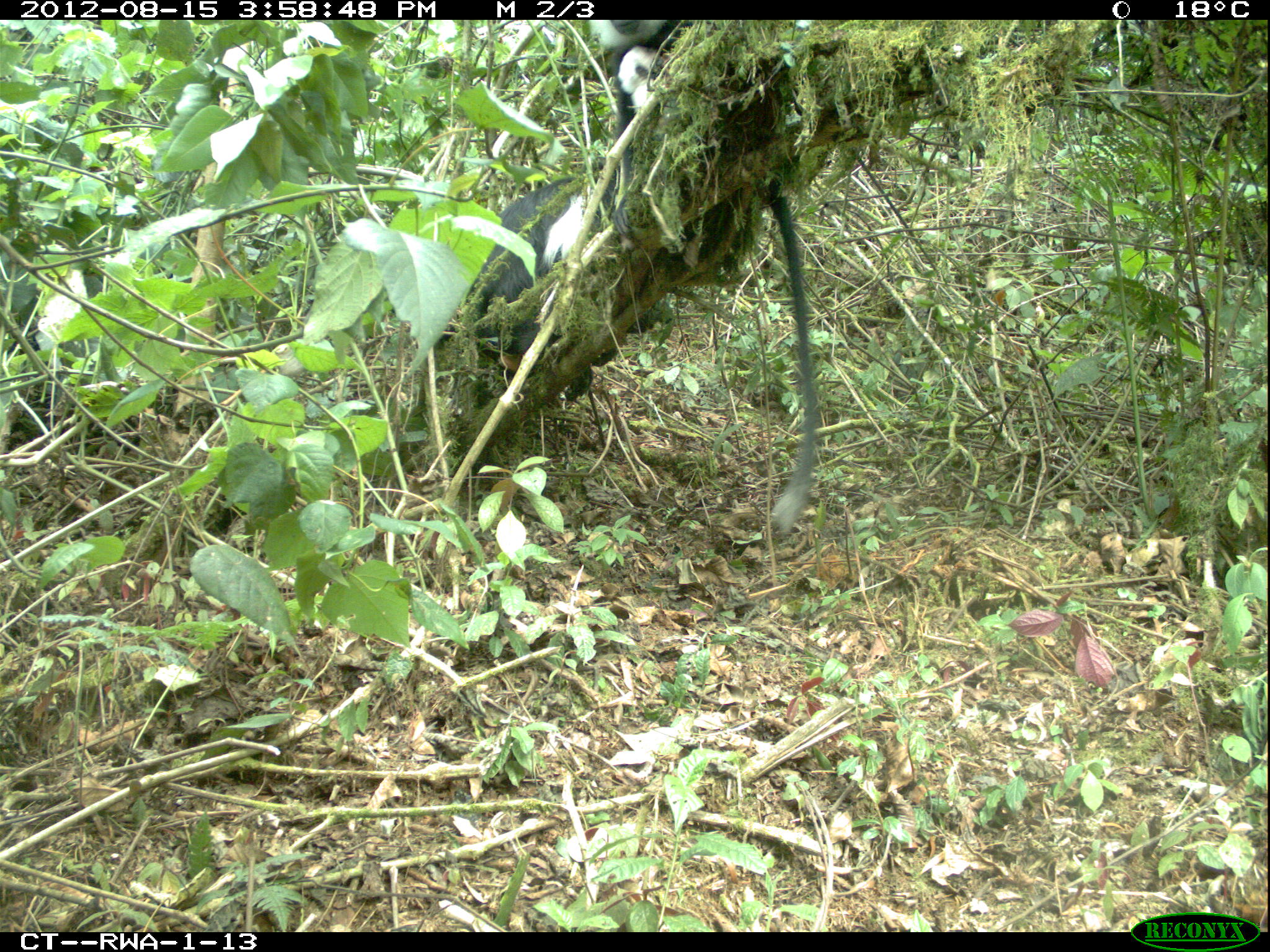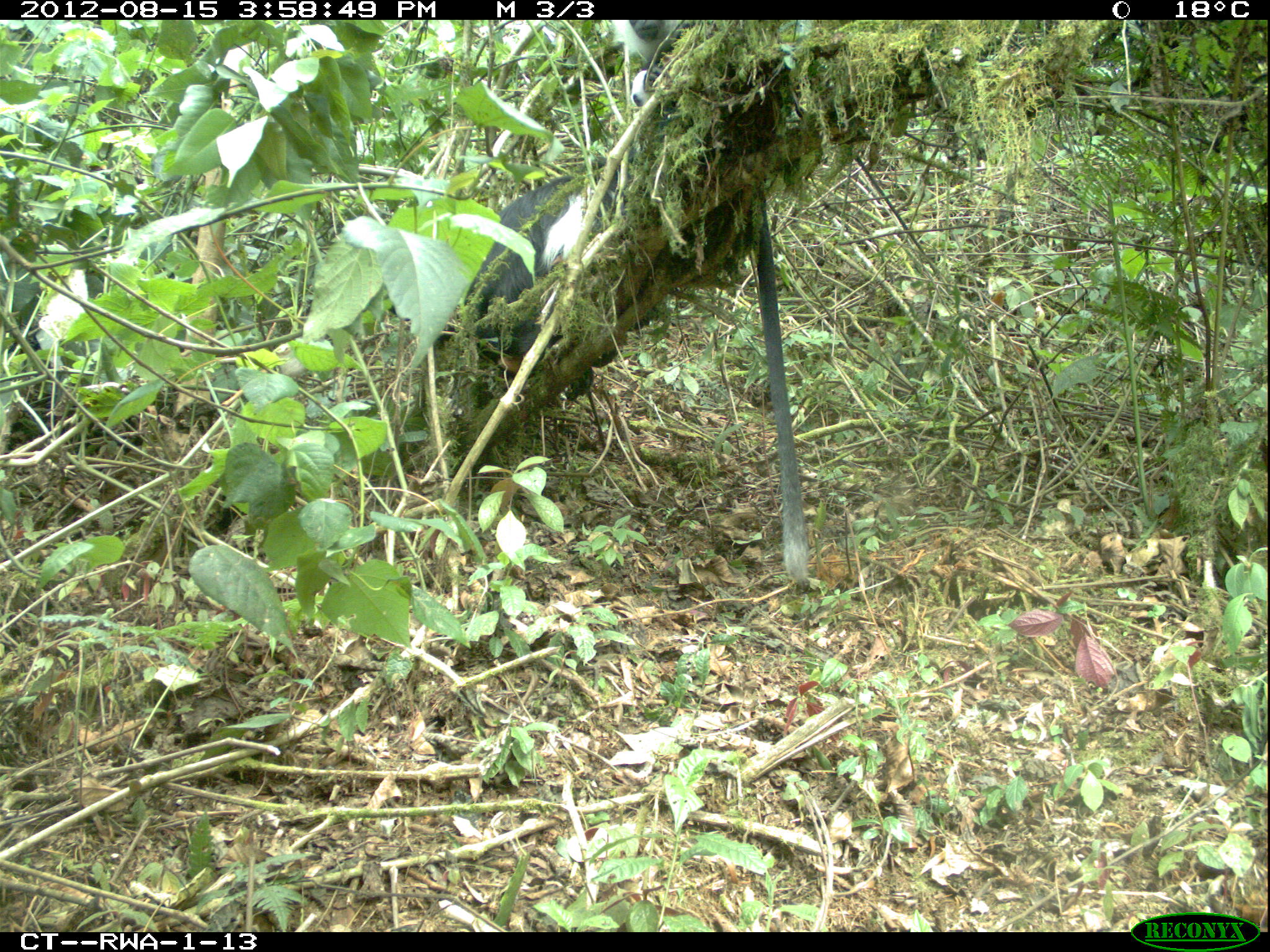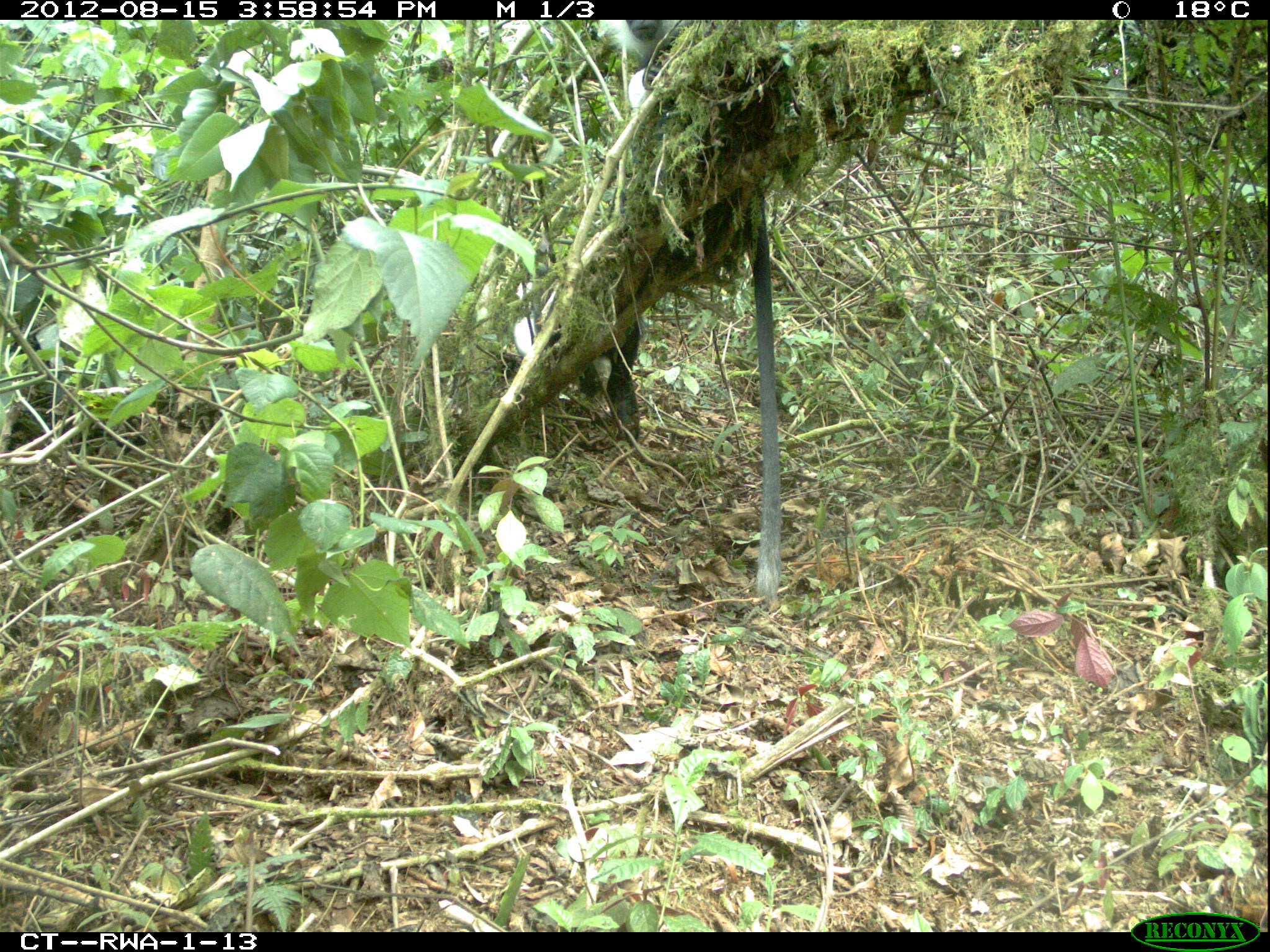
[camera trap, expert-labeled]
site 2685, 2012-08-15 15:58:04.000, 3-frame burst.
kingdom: Animalia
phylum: Chordata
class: Mammalia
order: Primates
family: Cercopithecidae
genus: Colobus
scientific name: Colobus angolensis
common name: angola colobus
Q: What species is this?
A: Colobus angolensis (angola colobus).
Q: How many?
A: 9.